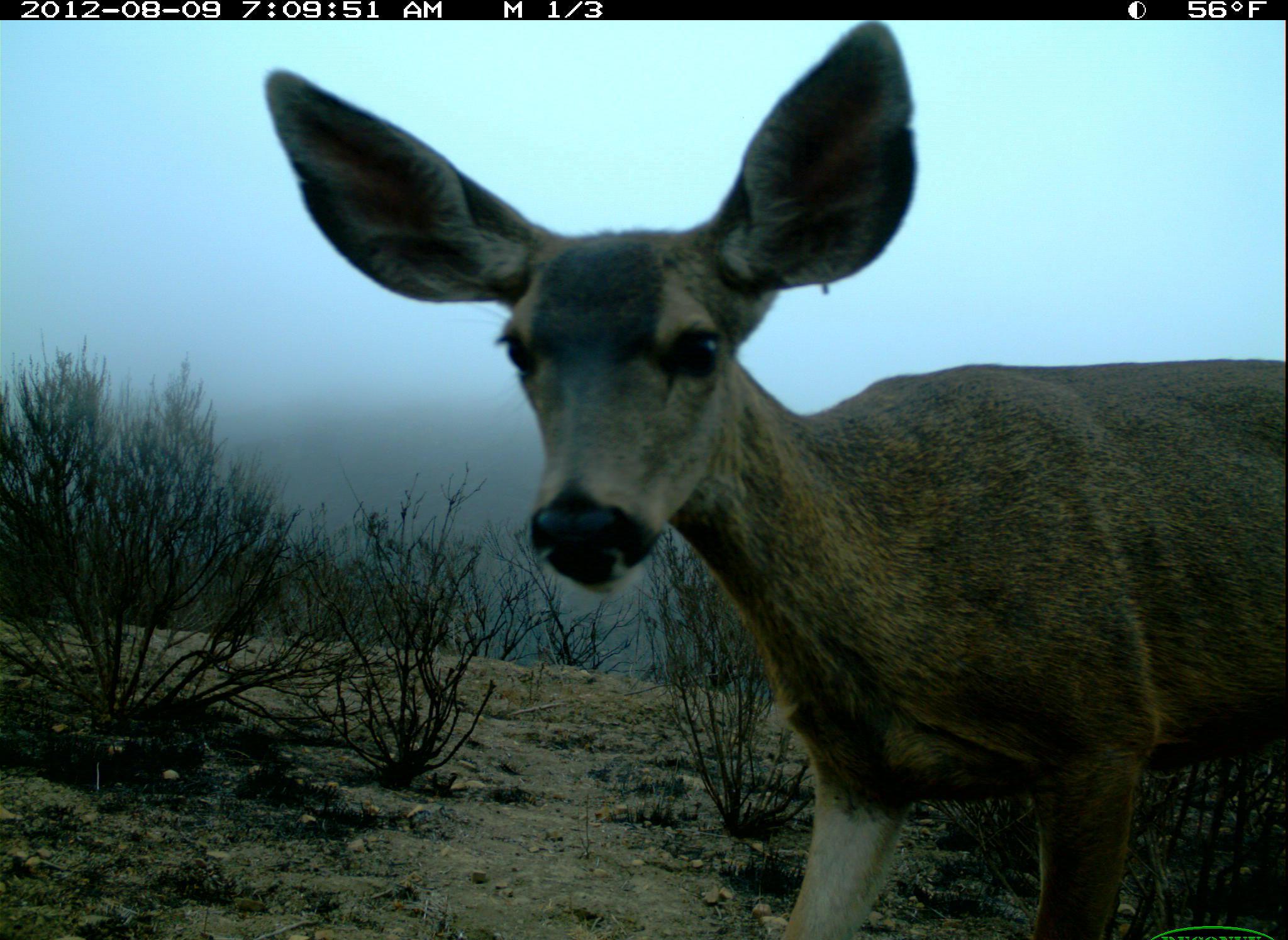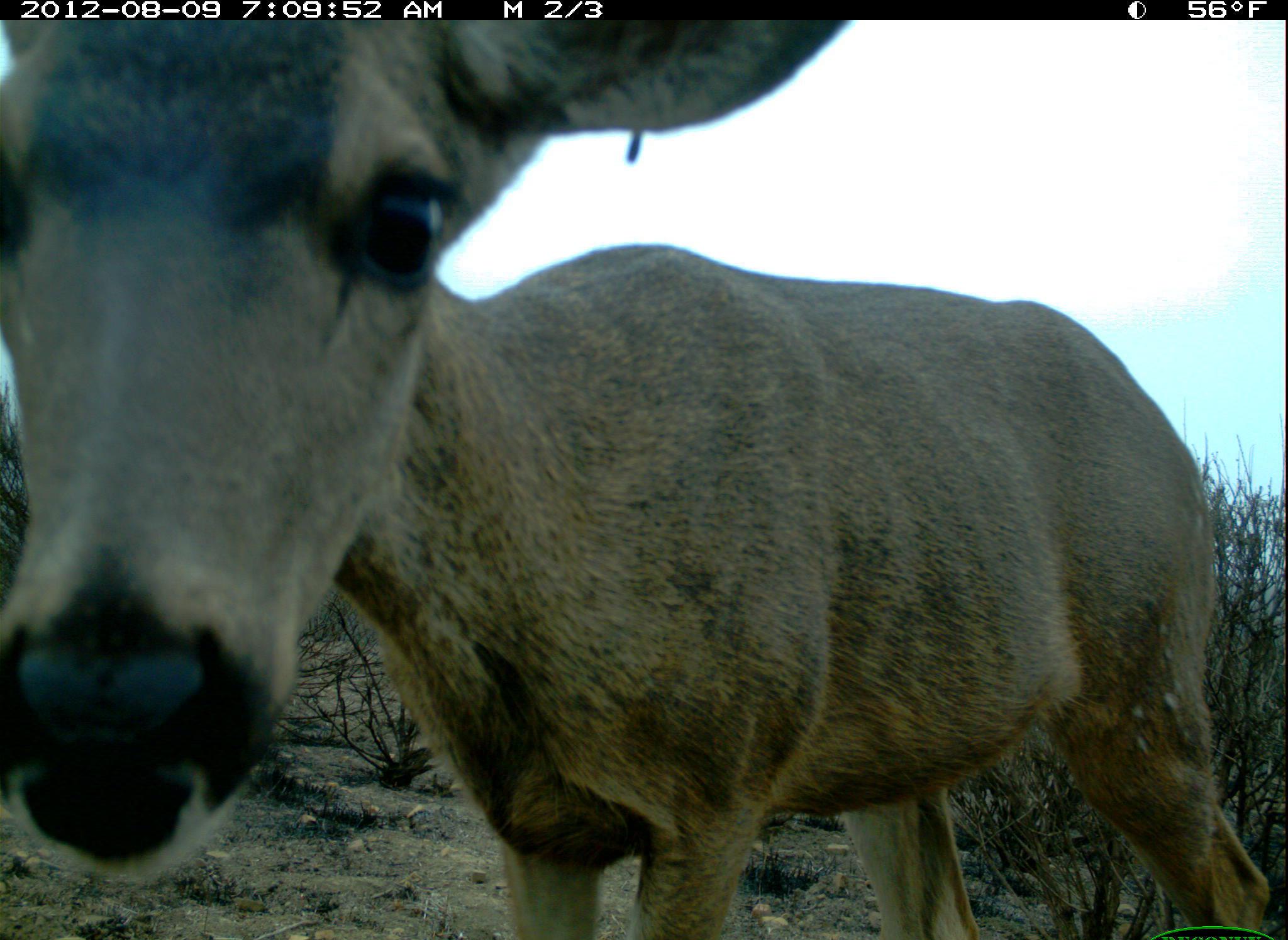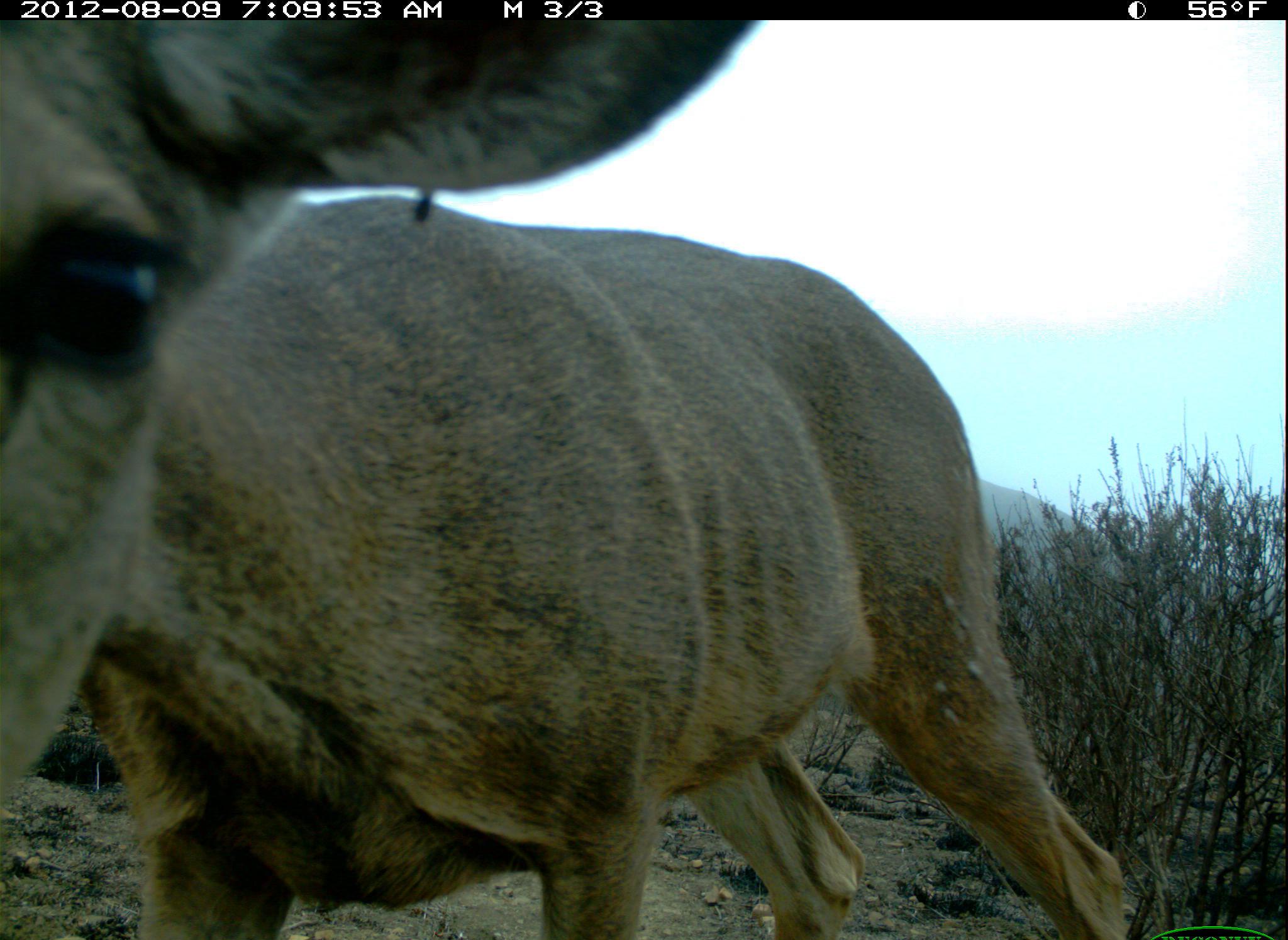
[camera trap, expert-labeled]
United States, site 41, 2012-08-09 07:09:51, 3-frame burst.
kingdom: Animalia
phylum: Chordata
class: Mammalia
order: Artiodactyla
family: Cervidae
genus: Odocoileus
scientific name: Odocoileus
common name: deer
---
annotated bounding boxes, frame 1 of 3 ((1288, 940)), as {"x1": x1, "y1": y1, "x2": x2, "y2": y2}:
deer: {"x1": 263, "y1": 20, "x2": 1285, "y2": 939}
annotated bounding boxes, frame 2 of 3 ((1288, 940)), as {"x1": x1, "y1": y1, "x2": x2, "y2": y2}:
deer: {"x1": 0, "y1": 19, "x2": 1273, "y2": 938}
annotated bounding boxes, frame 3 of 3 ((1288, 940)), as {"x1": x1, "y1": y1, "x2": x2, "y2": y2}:
deer: {"x1": 0, "y1": 17, "x2": 1132, "y2": 940}